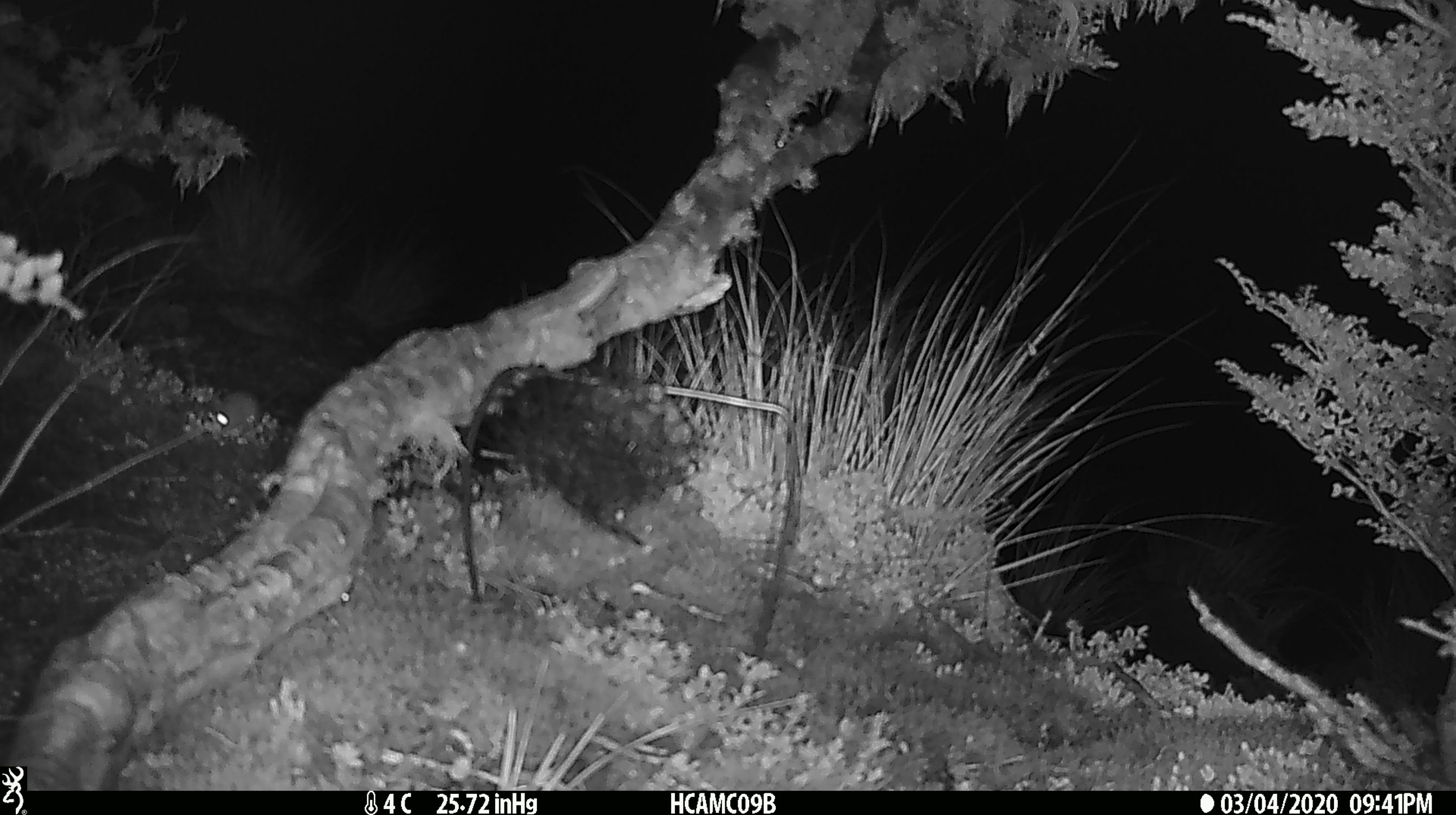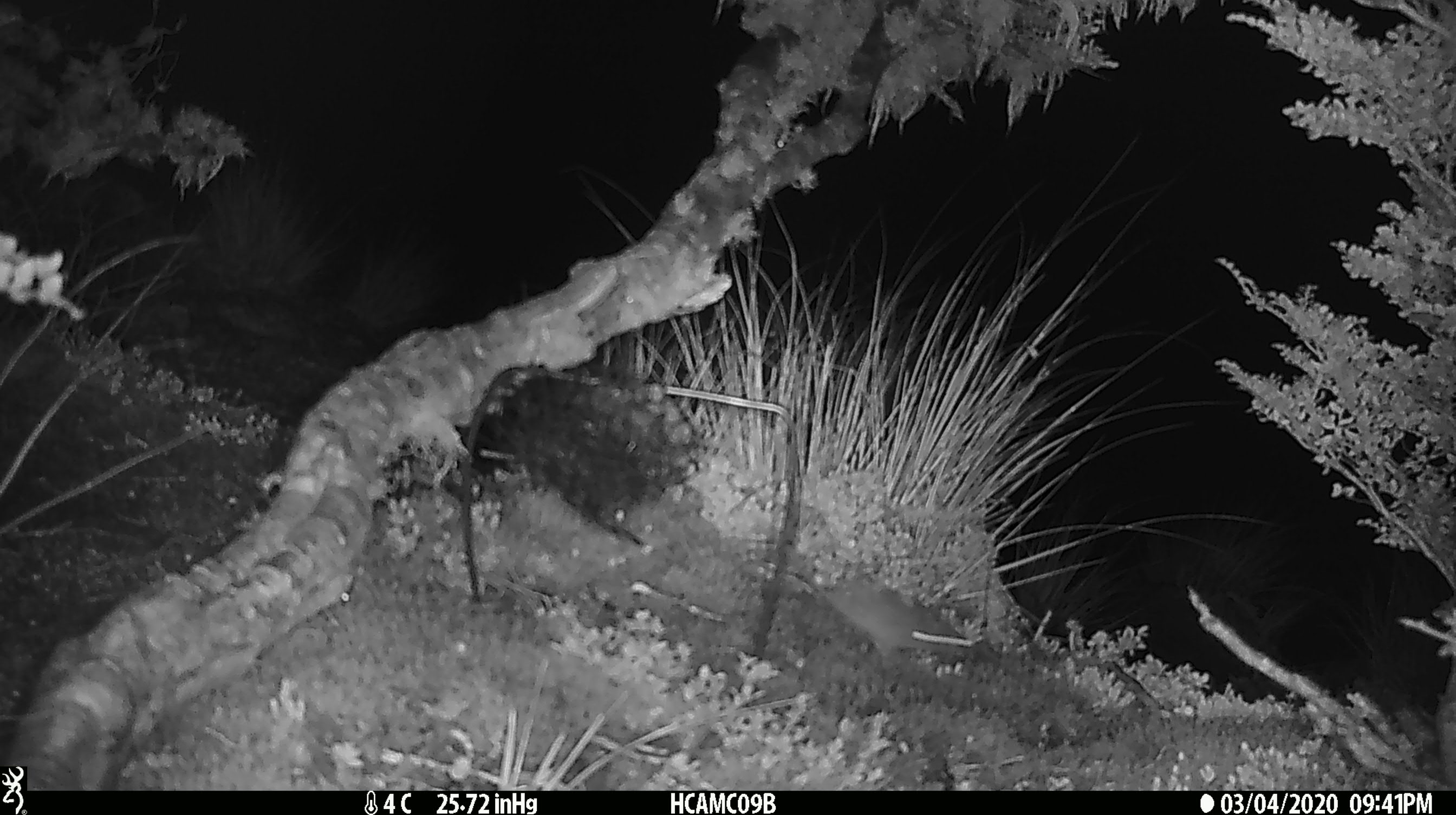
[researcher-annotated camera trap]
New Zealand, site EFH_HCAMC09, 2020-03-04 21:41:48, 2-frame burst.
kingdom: Animalia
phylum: Chordata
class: Mammalia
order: Rodentia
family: Muridae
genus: Mus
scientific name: Mus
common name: mouse